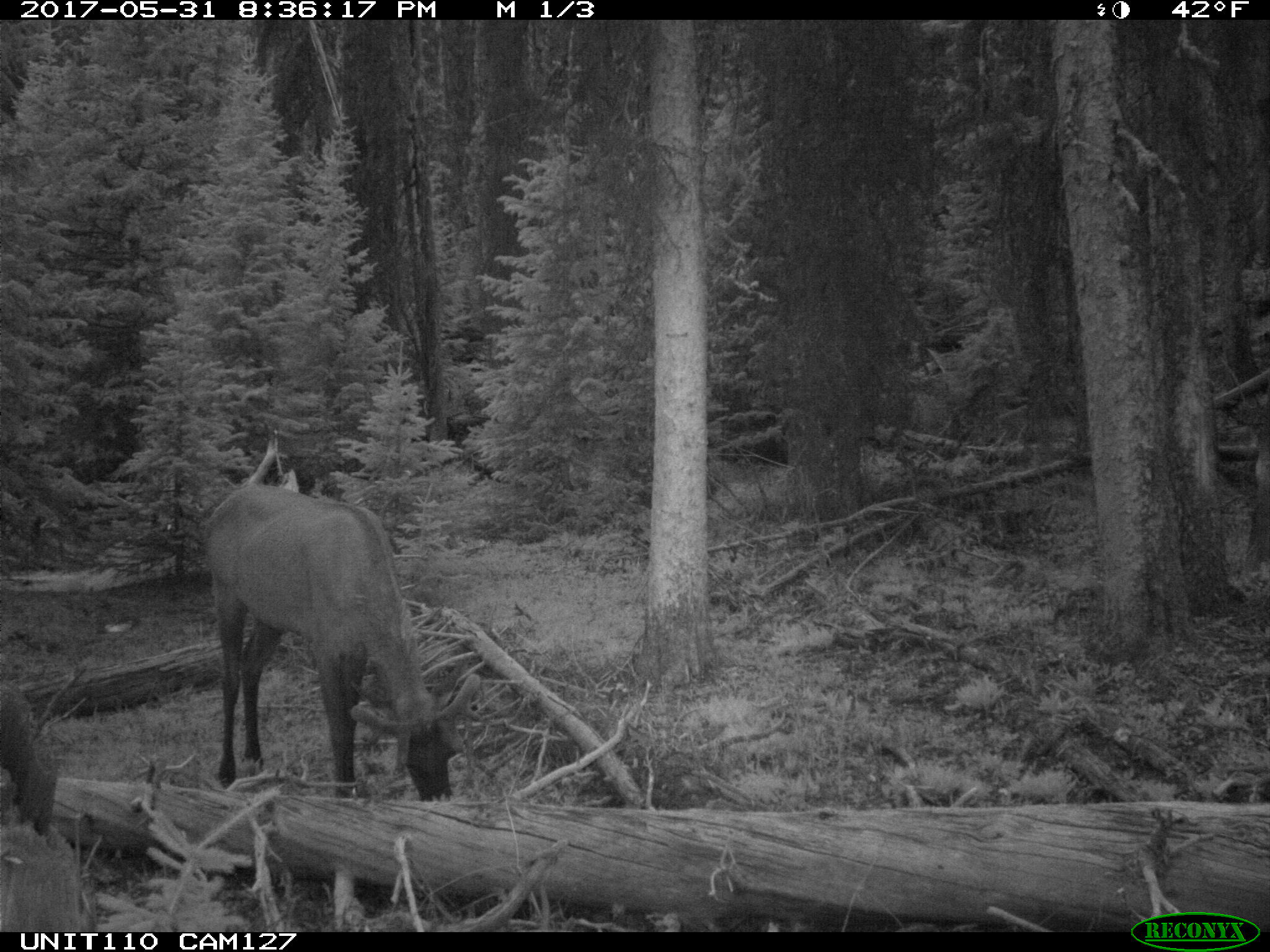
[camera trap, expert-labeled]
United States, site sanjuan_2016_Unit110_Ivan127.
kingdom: Animalia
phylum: Chordata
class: Mammalia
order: Artiodactyla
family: Cervidae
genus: Cervus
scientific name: Cervus elaphus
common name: red deer